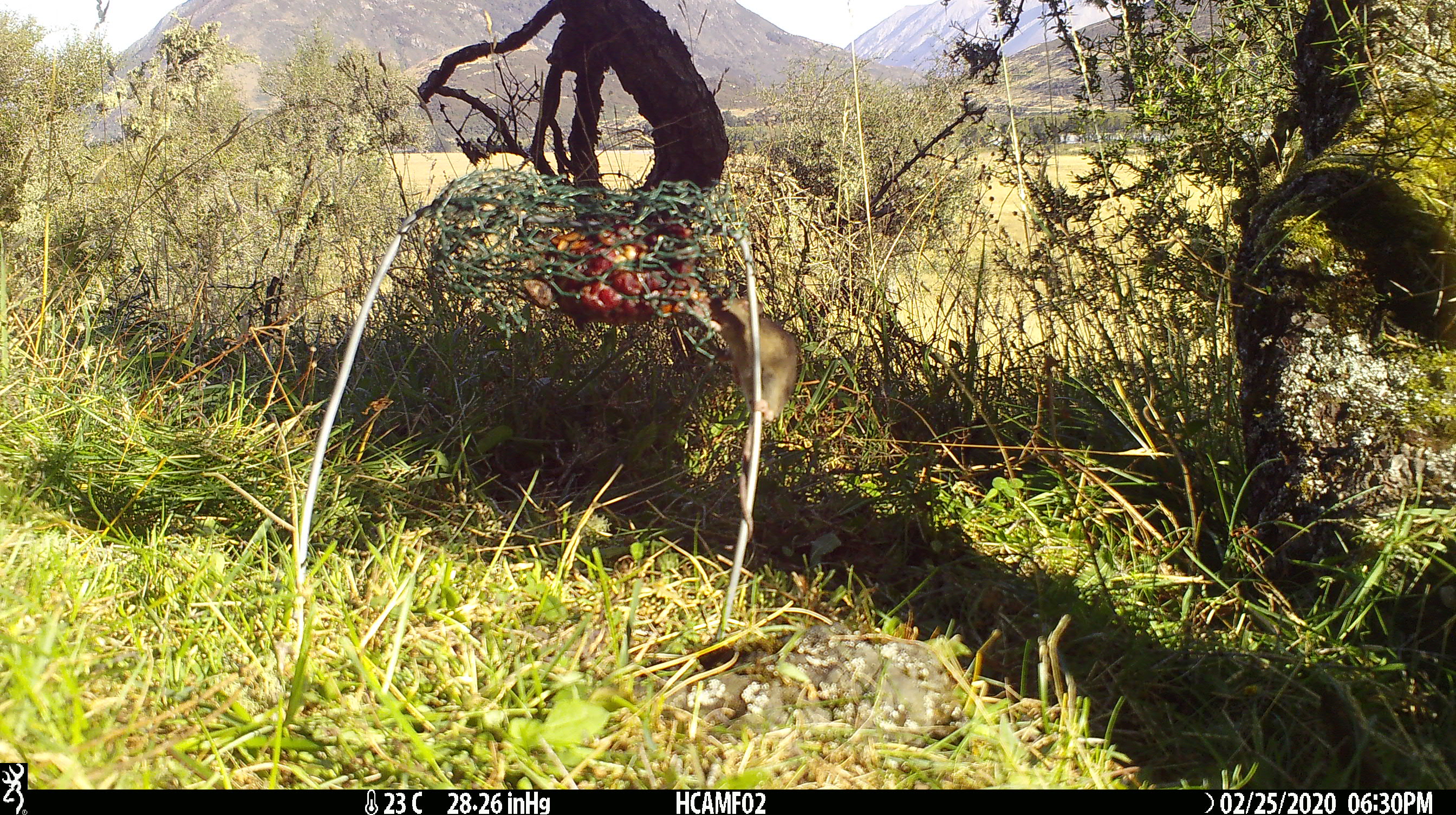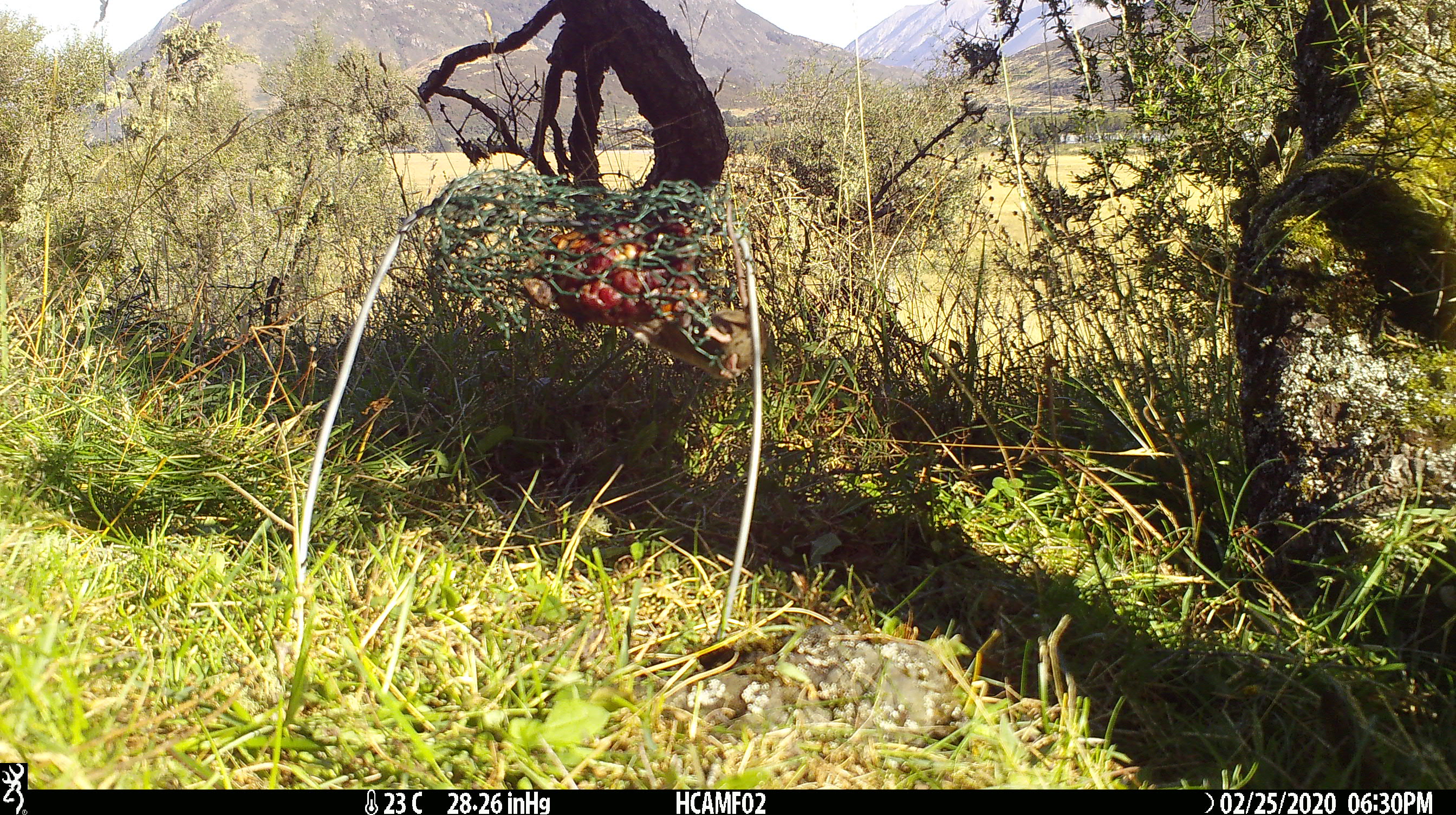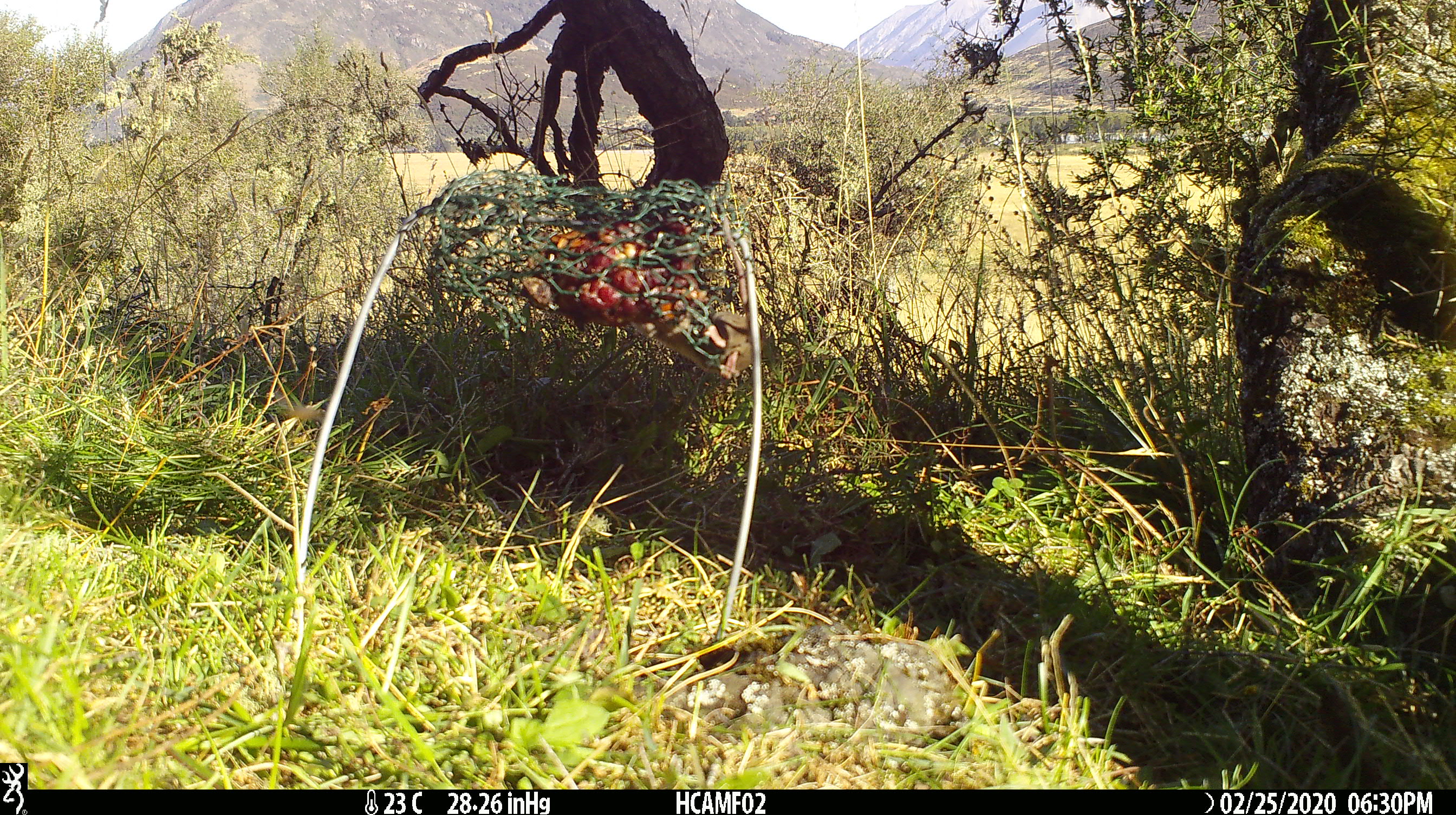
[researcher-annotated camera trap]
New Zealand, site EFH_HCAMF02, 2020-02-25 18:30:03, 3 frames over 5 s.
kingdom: Animalia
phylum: Chordata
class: Mammalia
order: Rodentia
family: Muridae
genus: Mus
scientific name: Mus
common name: mouse